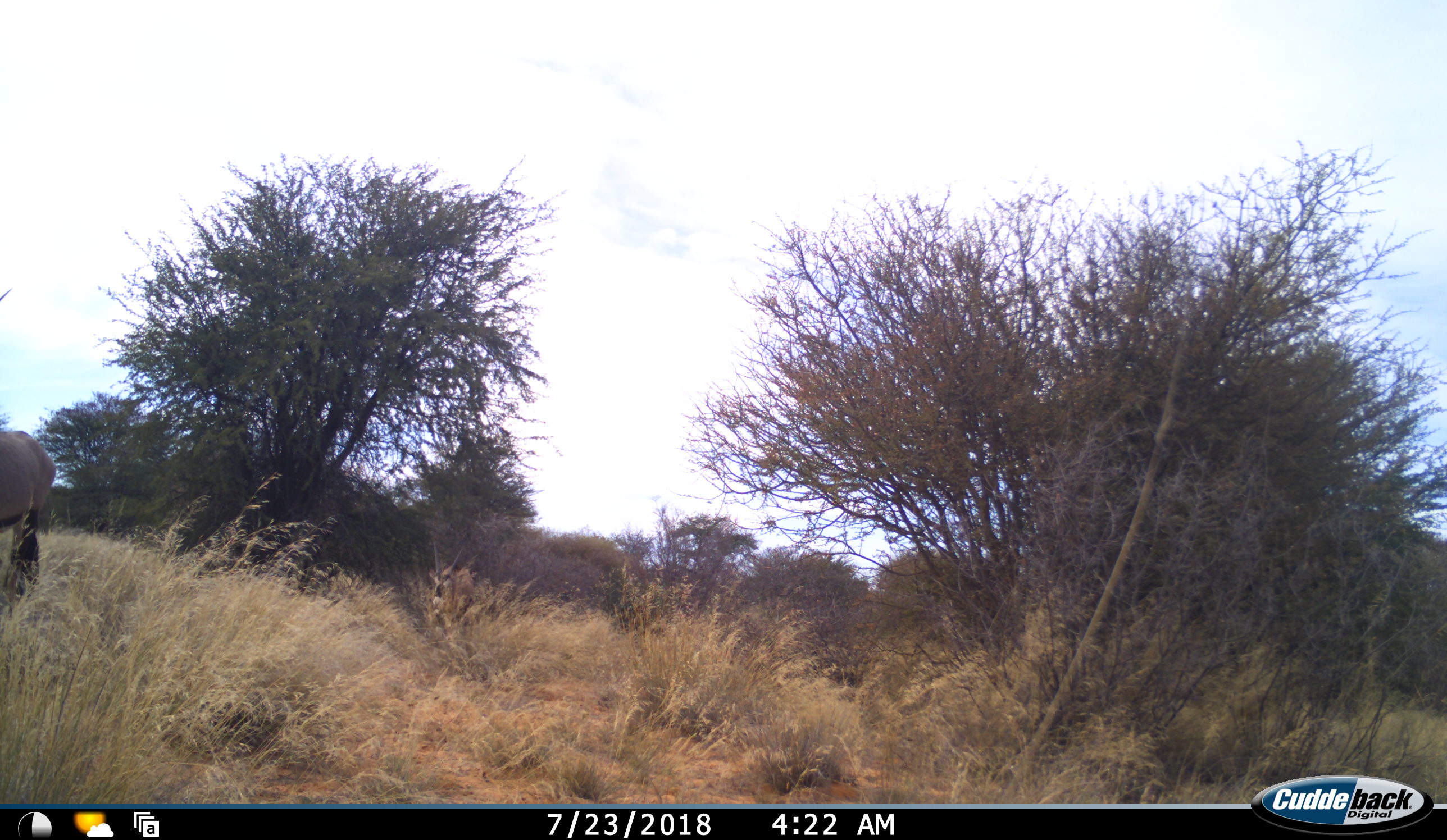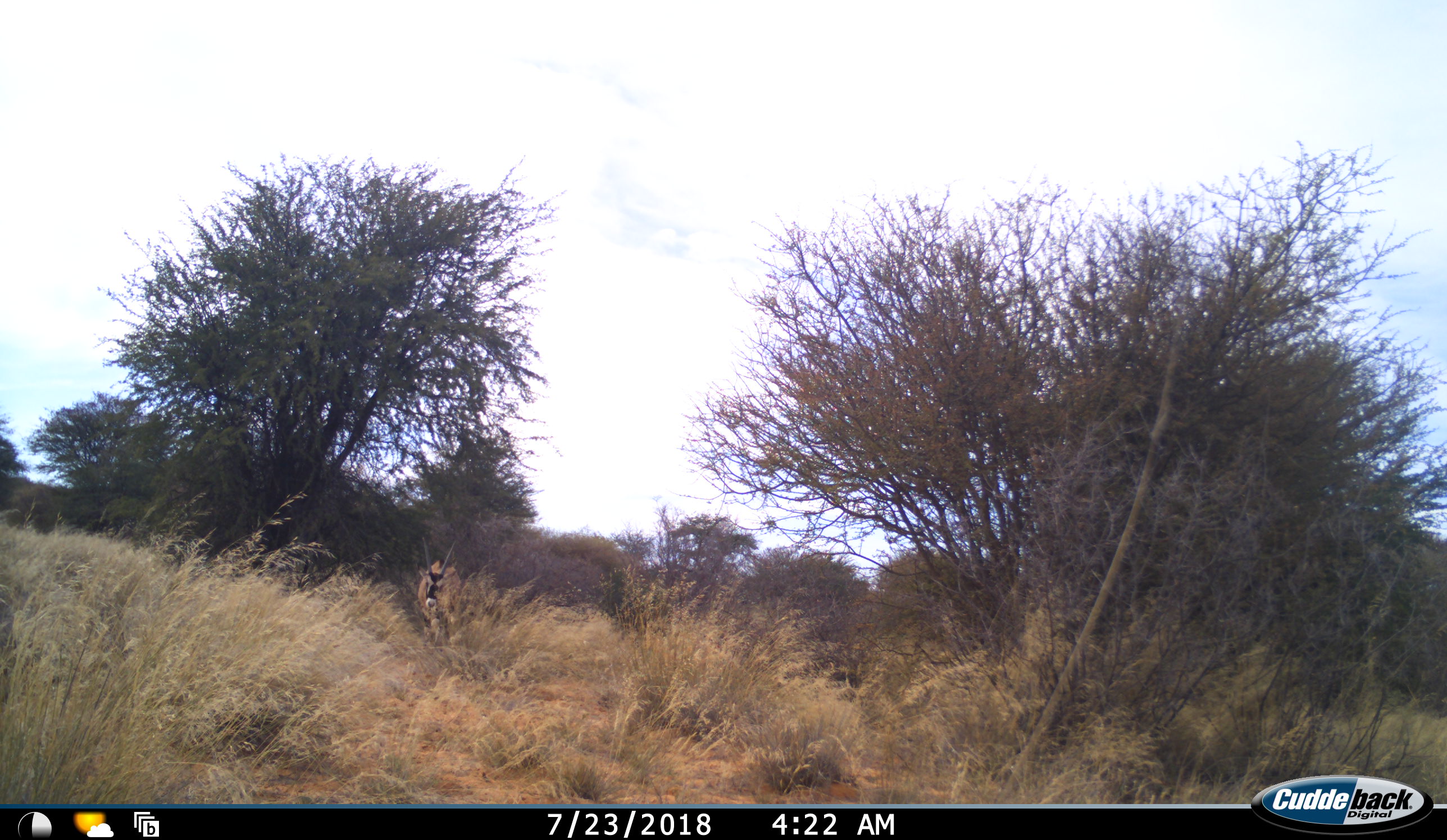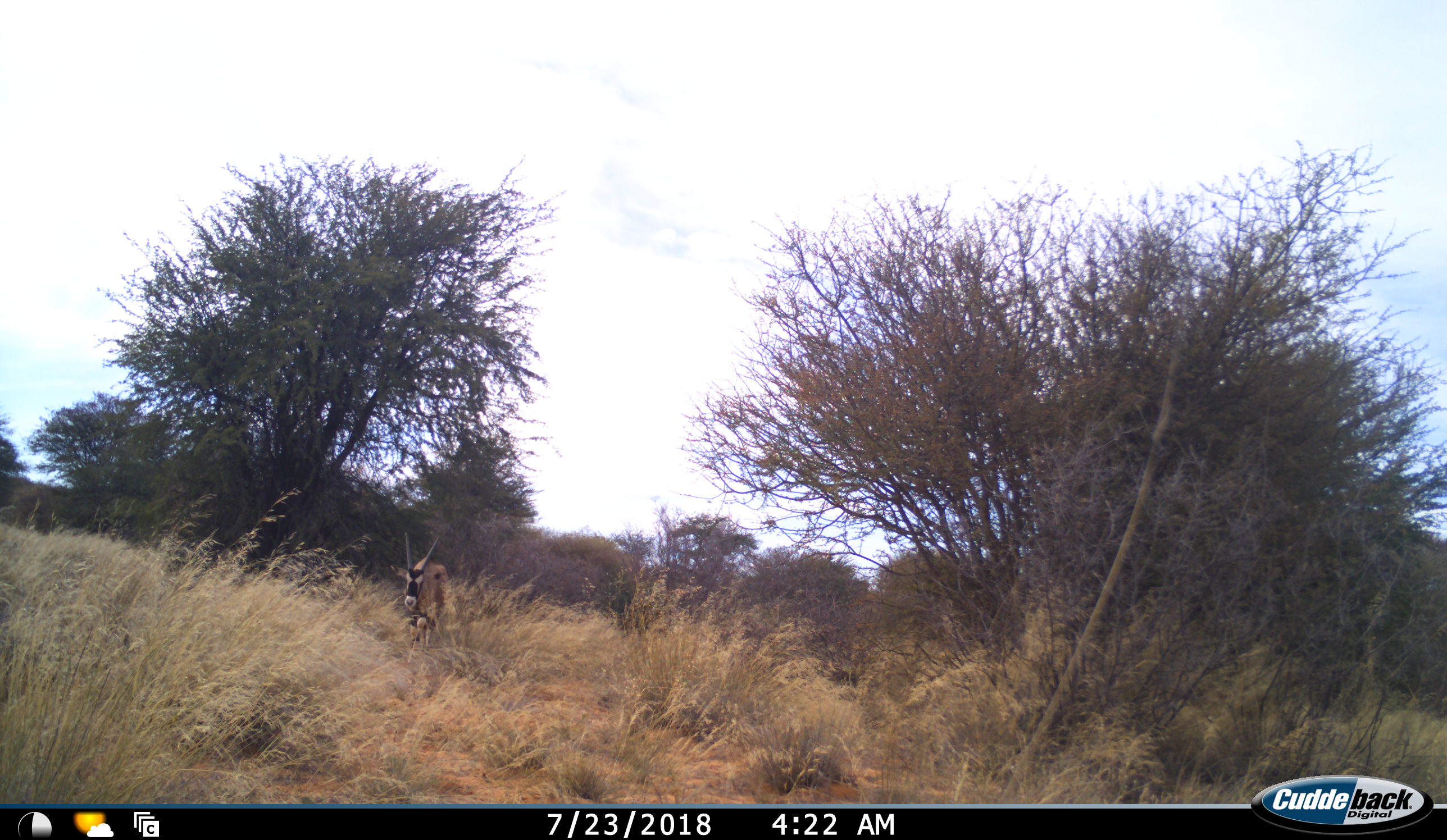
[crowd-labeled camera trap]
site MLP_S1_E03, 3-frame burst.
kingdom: Animalia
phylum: Chordata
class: Mammalia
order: Artiodactyla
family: Bovidae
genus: Oryx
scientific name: Oryx gazella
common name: gemsbok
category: oryx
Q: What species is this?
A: Oryx (gemsbok) (Oryx gazella).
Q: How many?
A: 2.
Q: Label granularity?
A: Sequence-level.